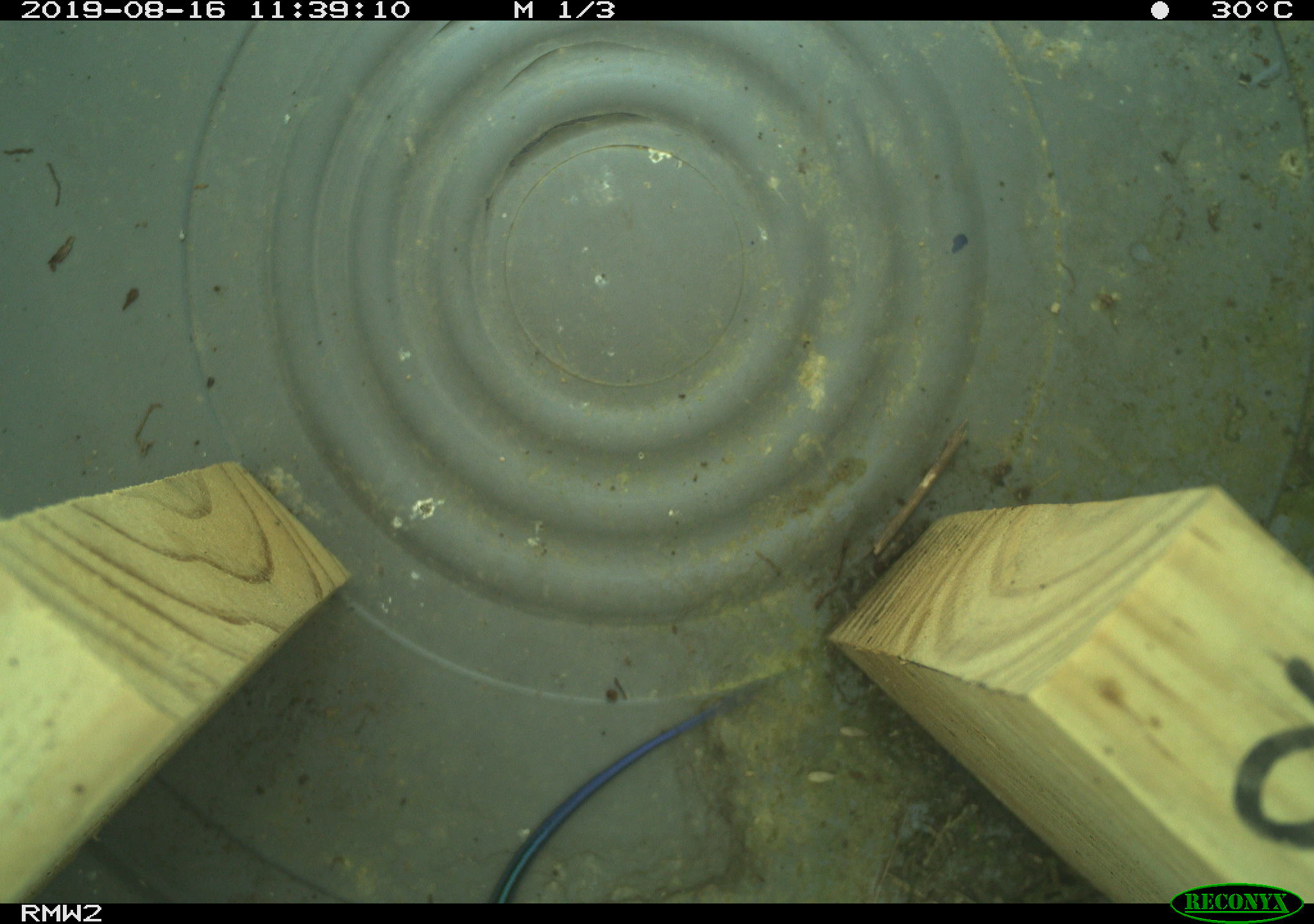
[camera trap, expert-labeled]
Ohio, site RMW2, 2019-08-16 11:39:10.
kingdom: Animalia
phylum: Chordata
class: Reptilia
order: Squamata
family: Scincidae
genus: Plestiodon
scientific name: Plestiodon fasciatus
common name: common five-lined skink